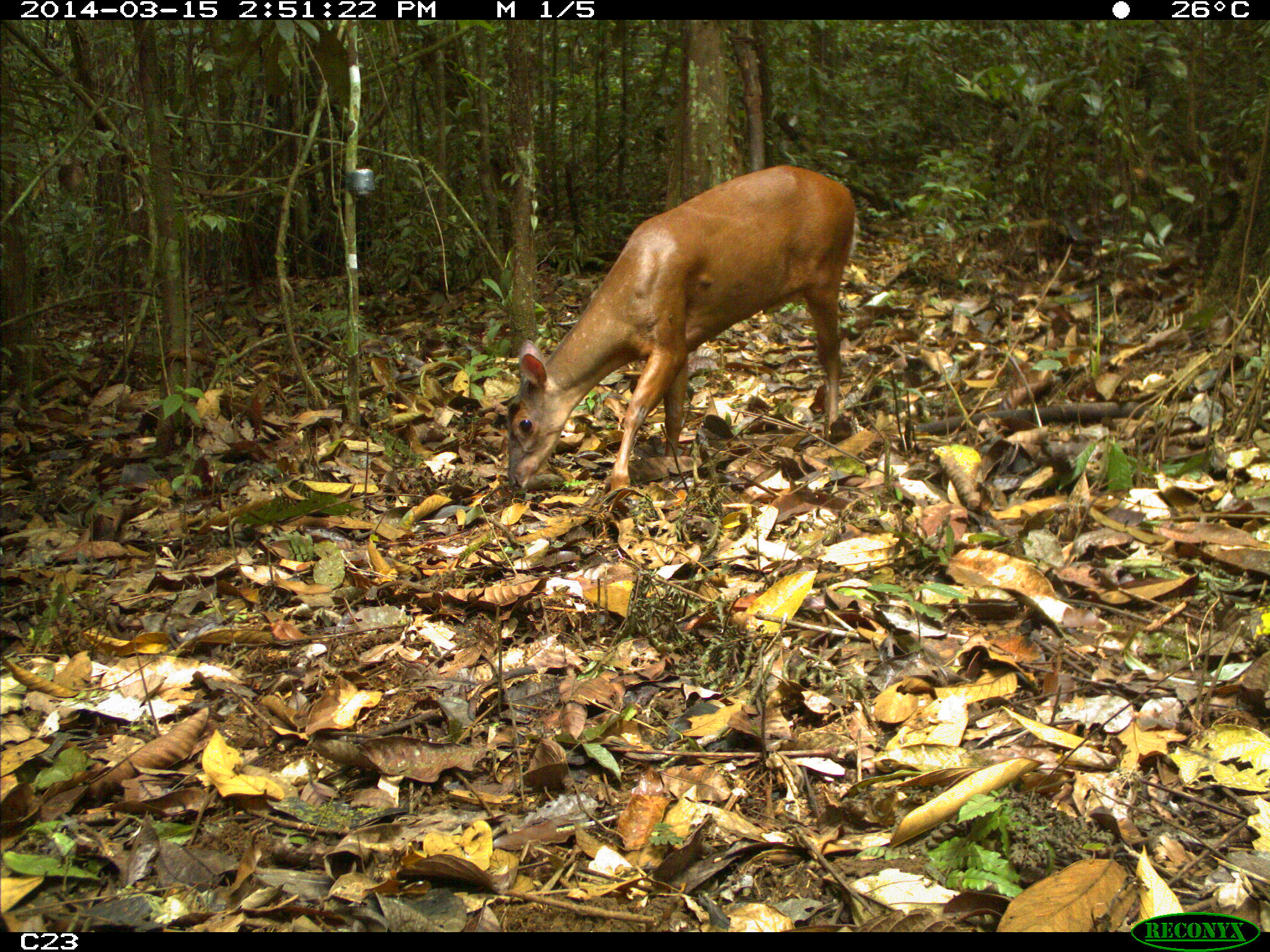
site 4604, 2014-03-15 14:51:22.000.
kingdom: Animalia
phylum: Chordata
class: Mammalia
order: Artiodactyla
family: Cervidae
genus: Mazama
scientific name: Mazama americana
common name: red brocket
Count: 1.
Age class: adult.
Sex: female.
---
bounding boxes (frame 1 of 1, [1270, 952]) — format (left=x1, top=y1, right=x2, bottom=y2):
mazama americana: (left=503, top=162, right=859, bottom=491)